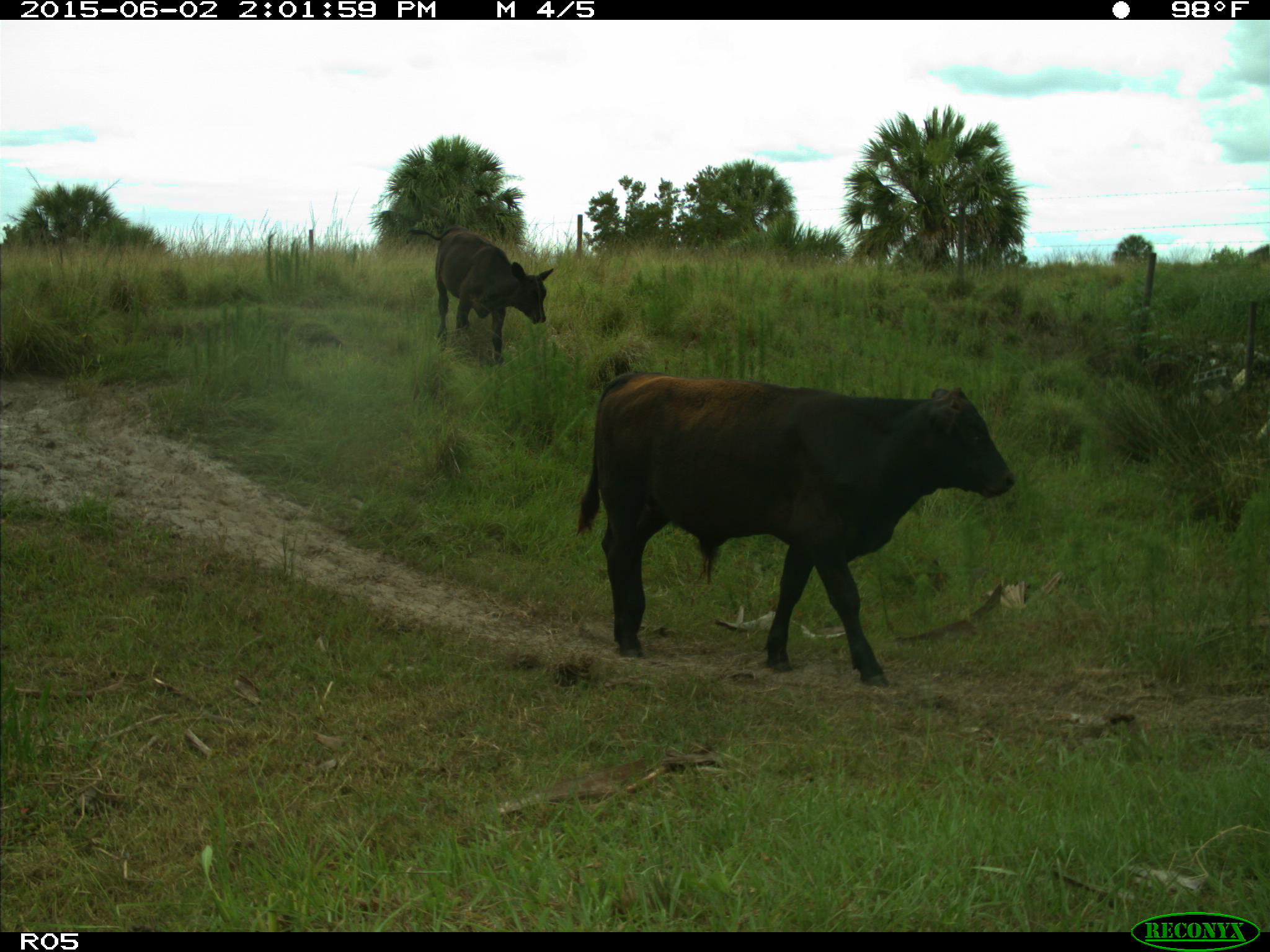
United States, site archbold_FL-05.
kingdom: Animalia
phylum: Chordata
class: Mammalia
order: Artiodactyla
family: Bovidae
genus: Bos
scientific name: Bos taurus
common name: domestic cow